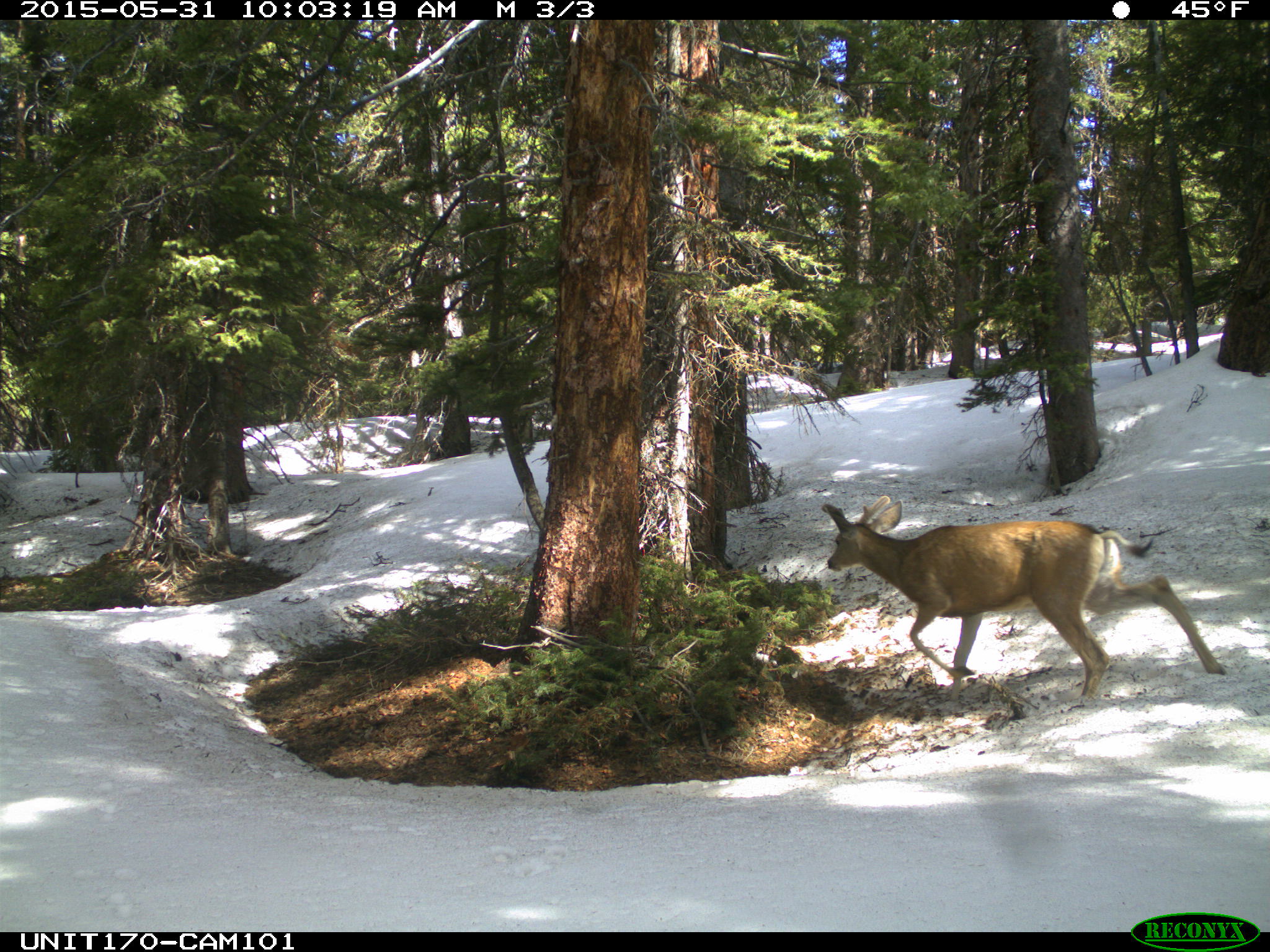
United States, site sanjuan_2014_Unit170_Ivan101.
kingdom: Animalia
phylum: Chordata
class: Mammalia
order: Artiodactyla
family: Cervidae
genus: Odocoileus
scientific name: Odocoileus hemionus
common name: mule deer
Odocoileus hemionus (mule deer).